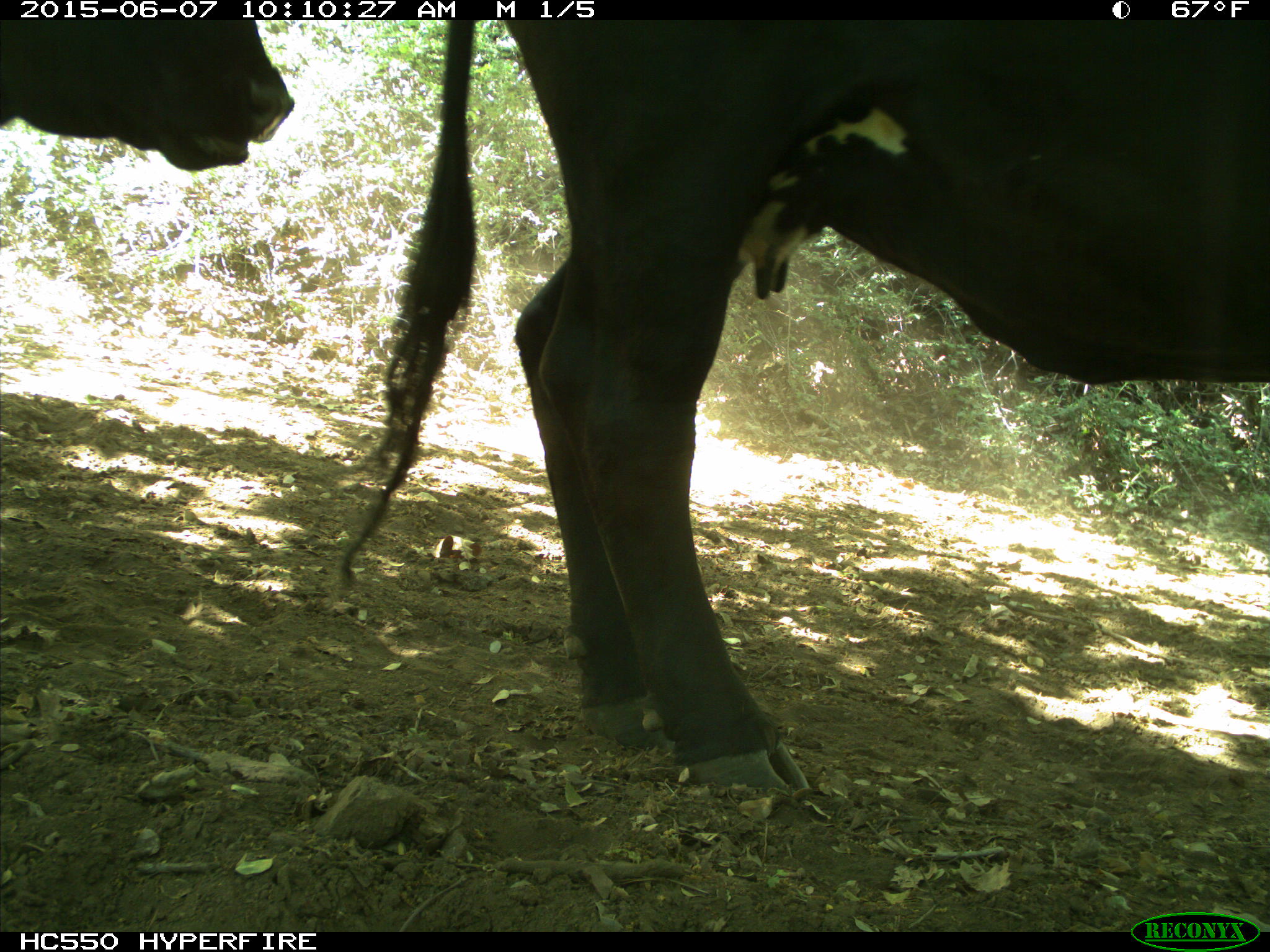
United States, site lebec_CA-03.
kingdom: Animalia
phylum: Chordata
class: Mammalia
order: Artiodactyla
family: Bovidae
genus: Bos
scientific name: Bos taurus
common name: domestic cow